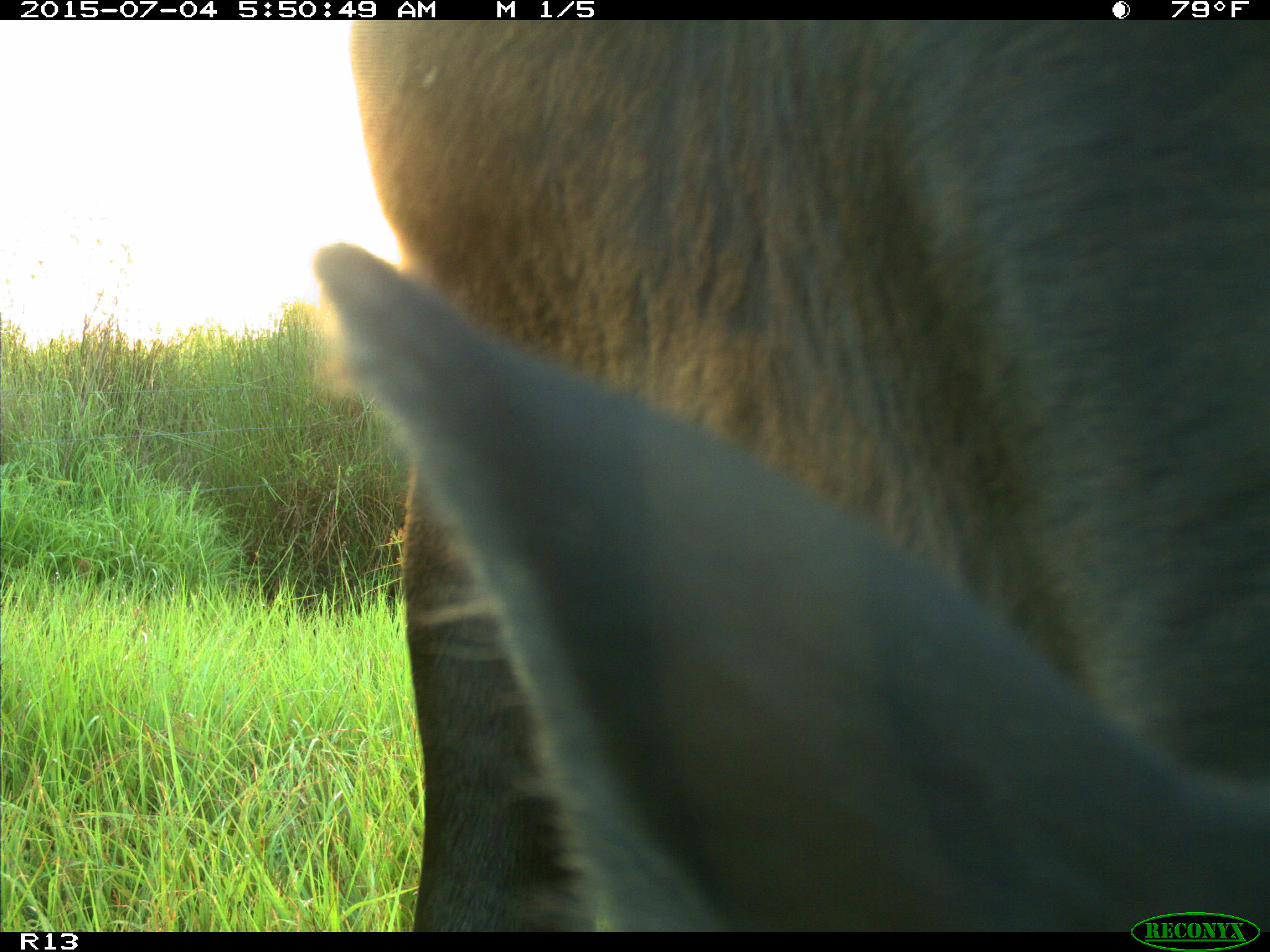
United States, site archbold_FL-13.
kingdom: Animalia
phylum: Chordata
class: Mammalia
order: Artiodactyla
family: Bovidae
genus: Bos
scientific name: Bos taurus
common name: domestic cow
Bos taurus (domestic cow).